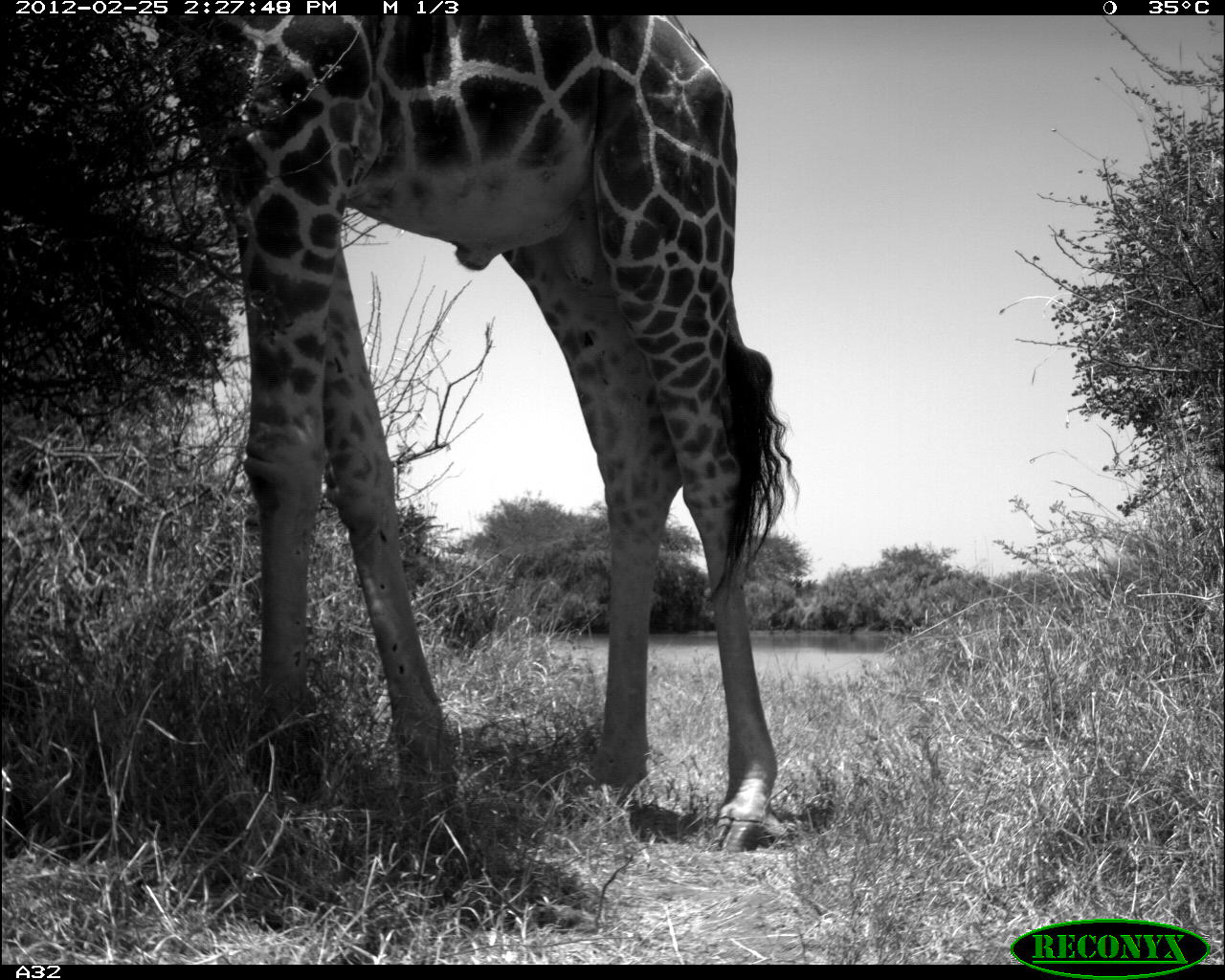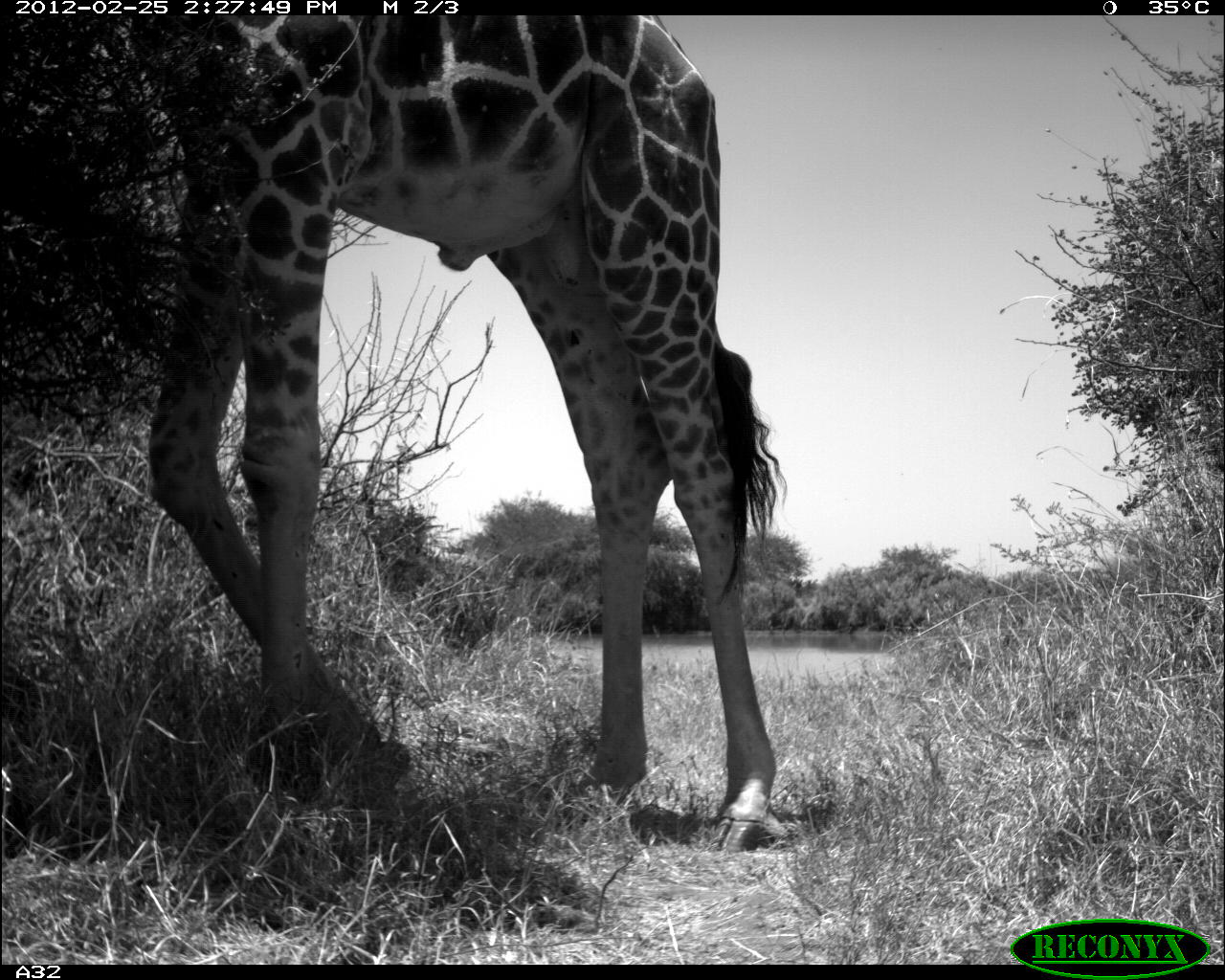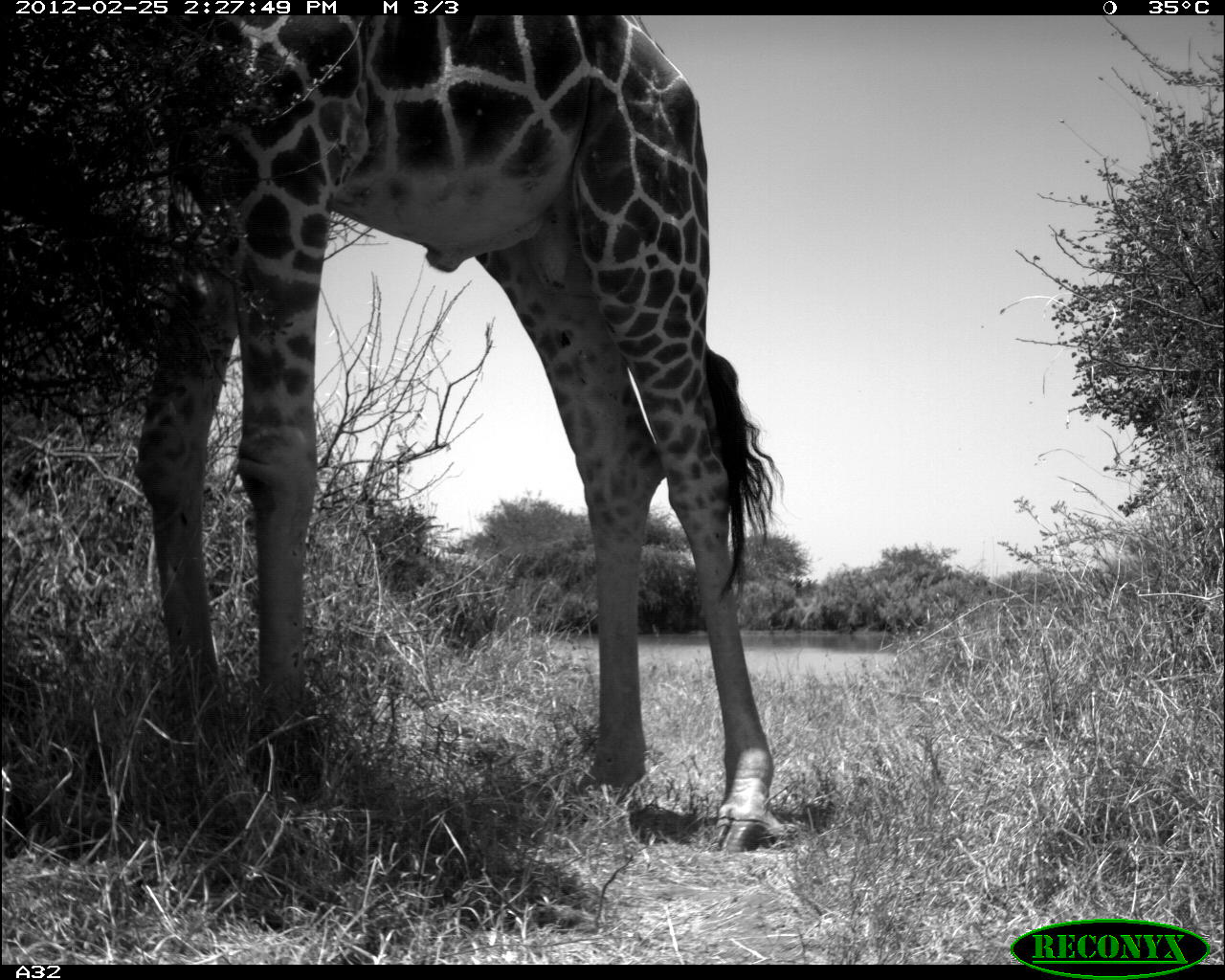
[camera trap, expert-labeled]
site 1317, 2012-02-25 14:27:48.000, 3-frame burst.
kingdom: Animalia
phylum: Chordata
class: Mammalia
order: Artiodactyla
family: Giraffidae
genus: Giraffa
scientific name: Giraffa camelopardalis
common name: giraffe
Giraffa camelopardalis (giraffe), count 1.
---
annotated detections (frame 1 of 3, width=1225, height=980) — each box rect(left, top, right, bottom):
giraffa camelopardalis: rect(151, 15, 800, 853)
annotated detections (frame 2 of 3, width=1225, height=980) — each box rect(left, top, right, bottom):
giraffa camelopardalis: rect(122, 14, 791, 857)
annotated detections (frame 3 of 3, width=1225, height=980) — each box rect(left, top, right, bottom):
giraffa camelopardalis: rect(94, 14, 783, 857)